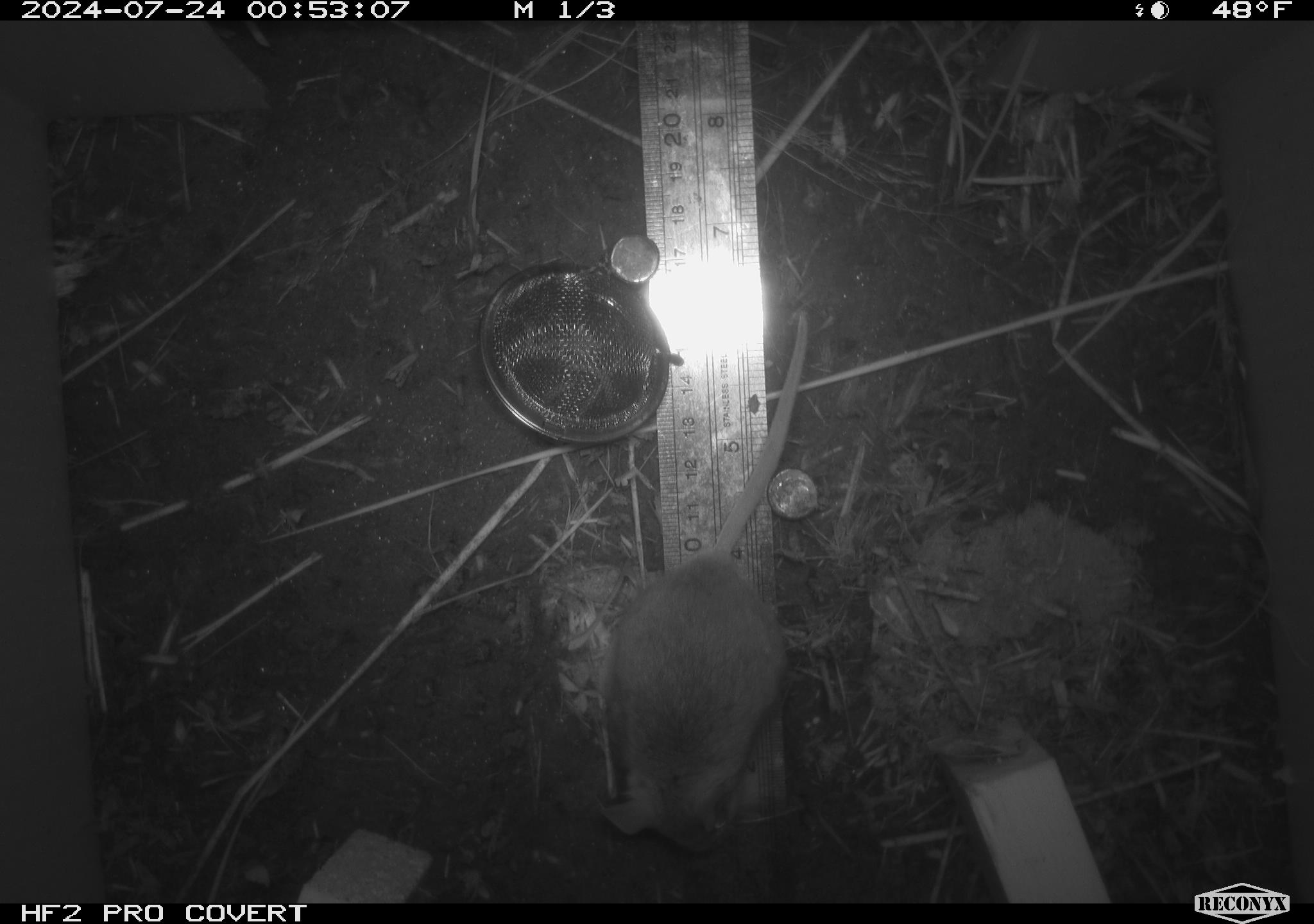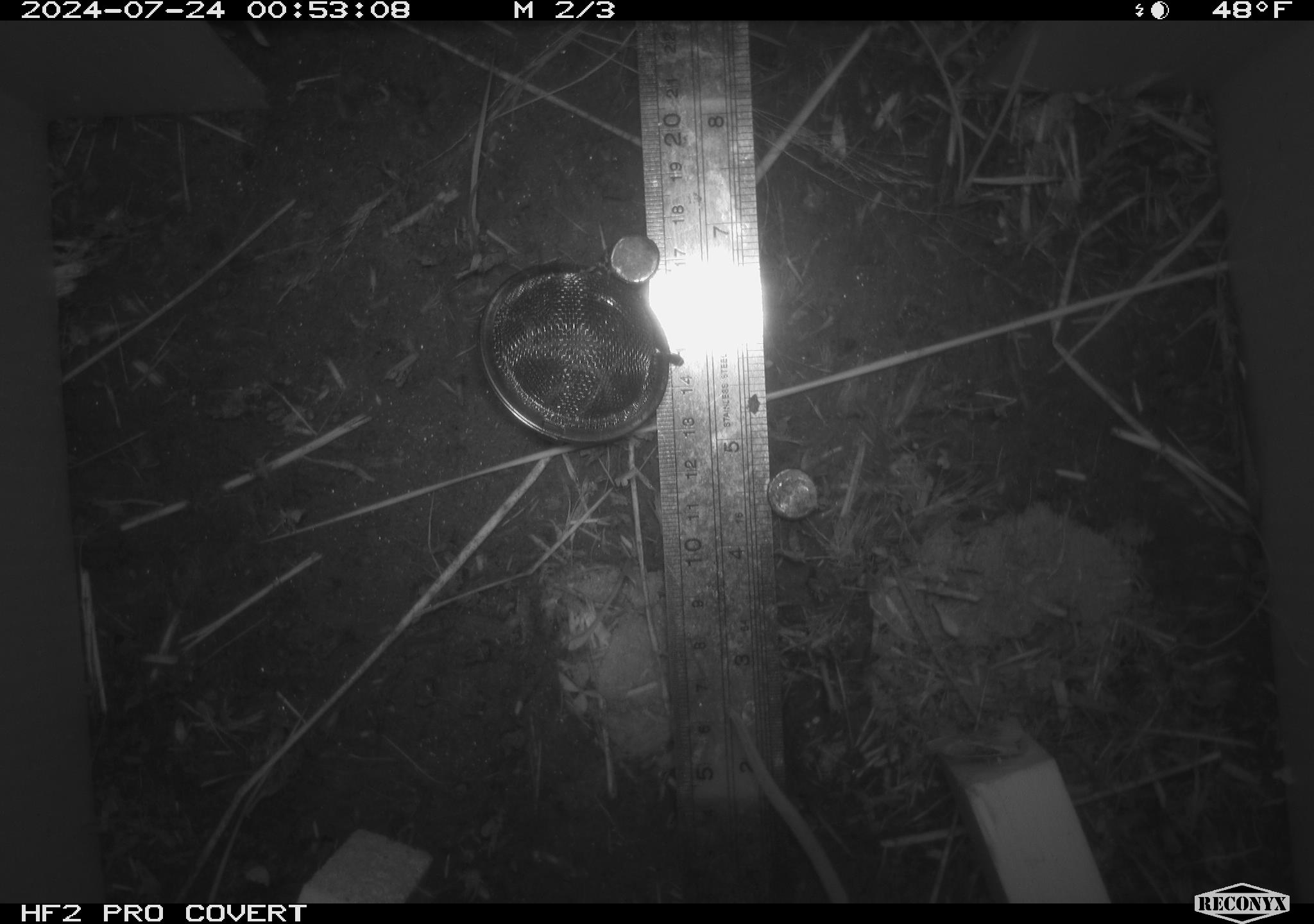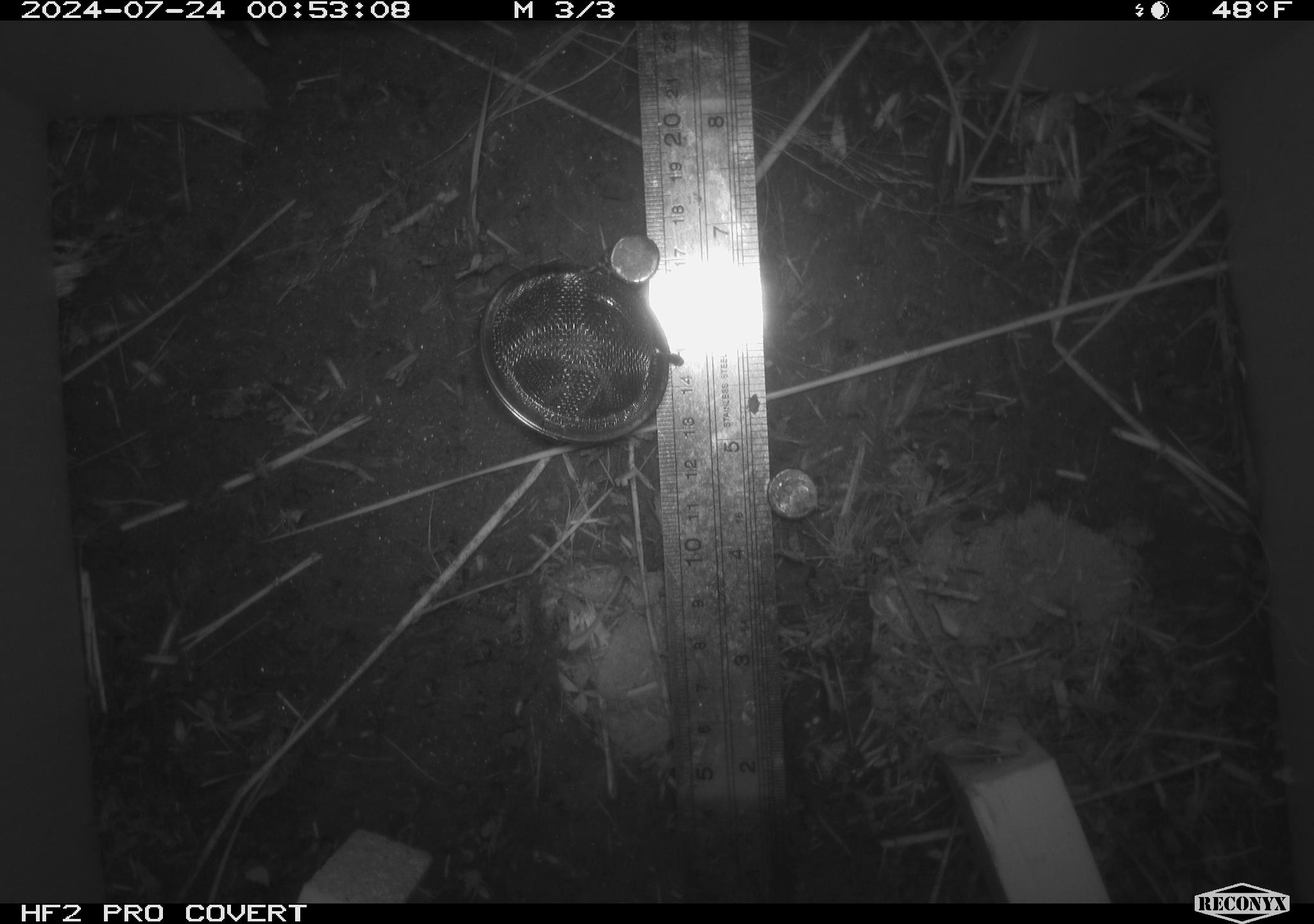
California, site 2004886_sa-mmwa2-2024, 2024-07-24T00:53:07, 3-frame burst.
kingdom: Animalia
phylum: Chordata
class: Mammalia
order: Rodentia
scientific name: Rodentia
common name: mouse species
Mouse species (Rodentia).